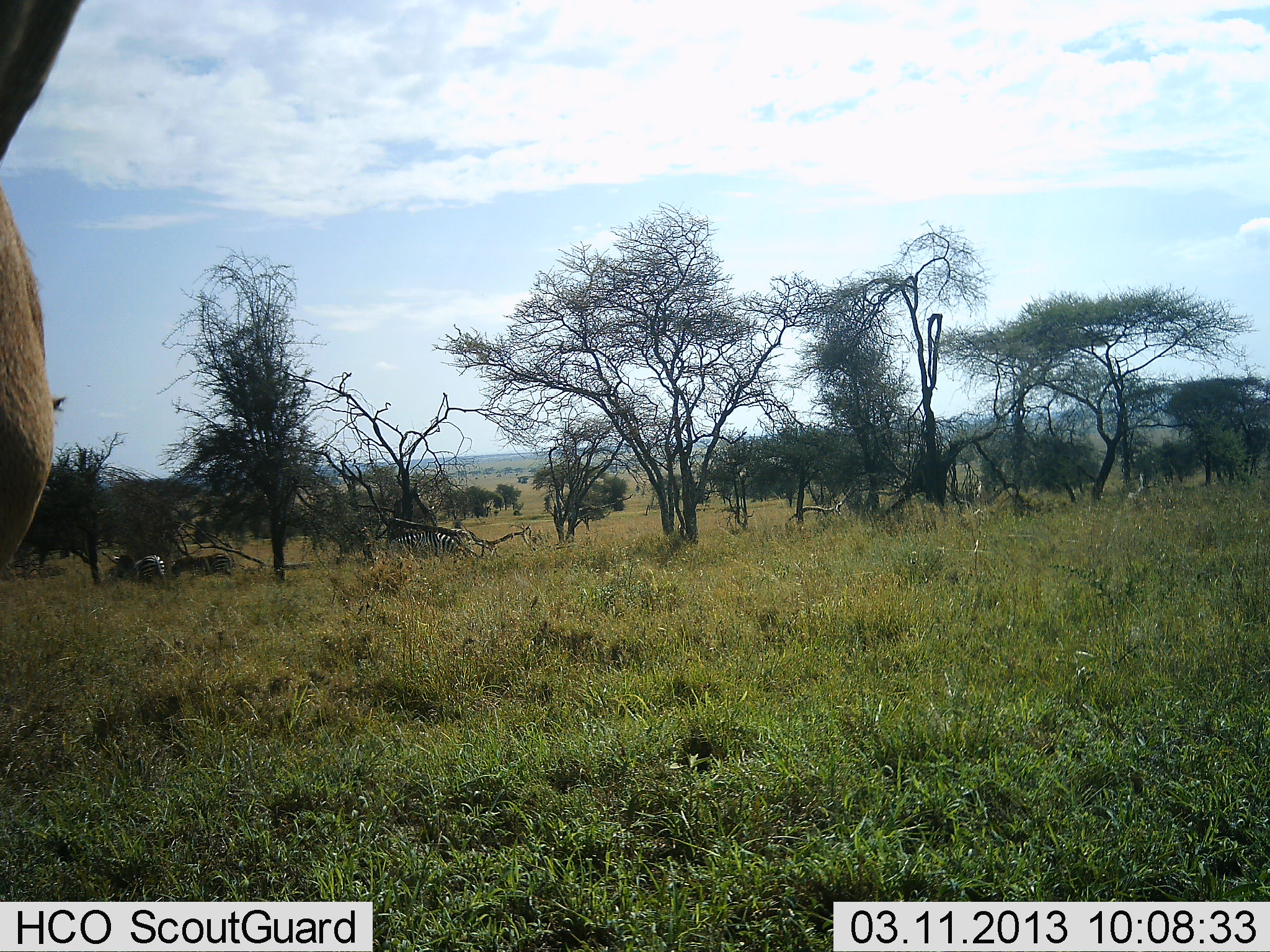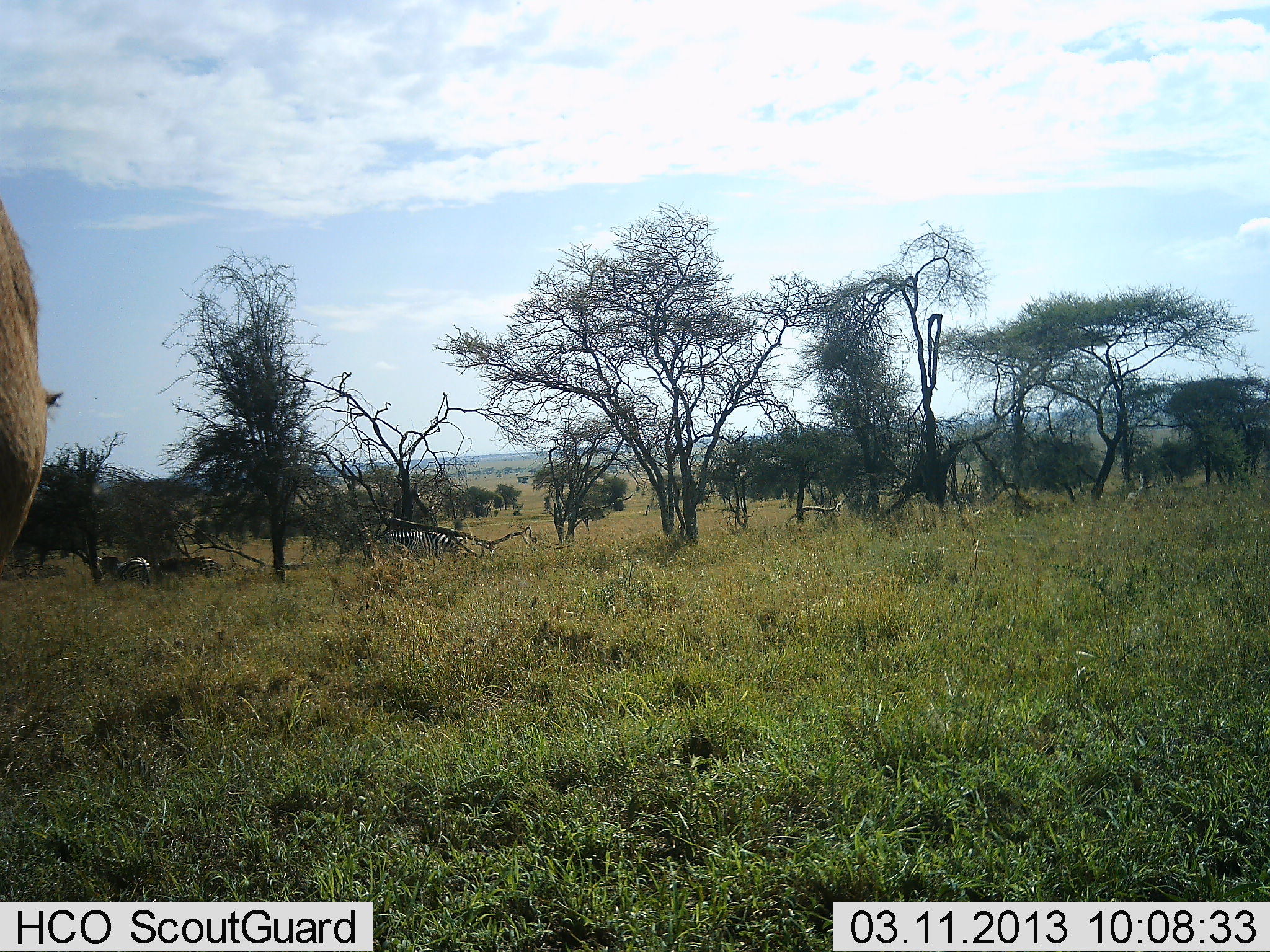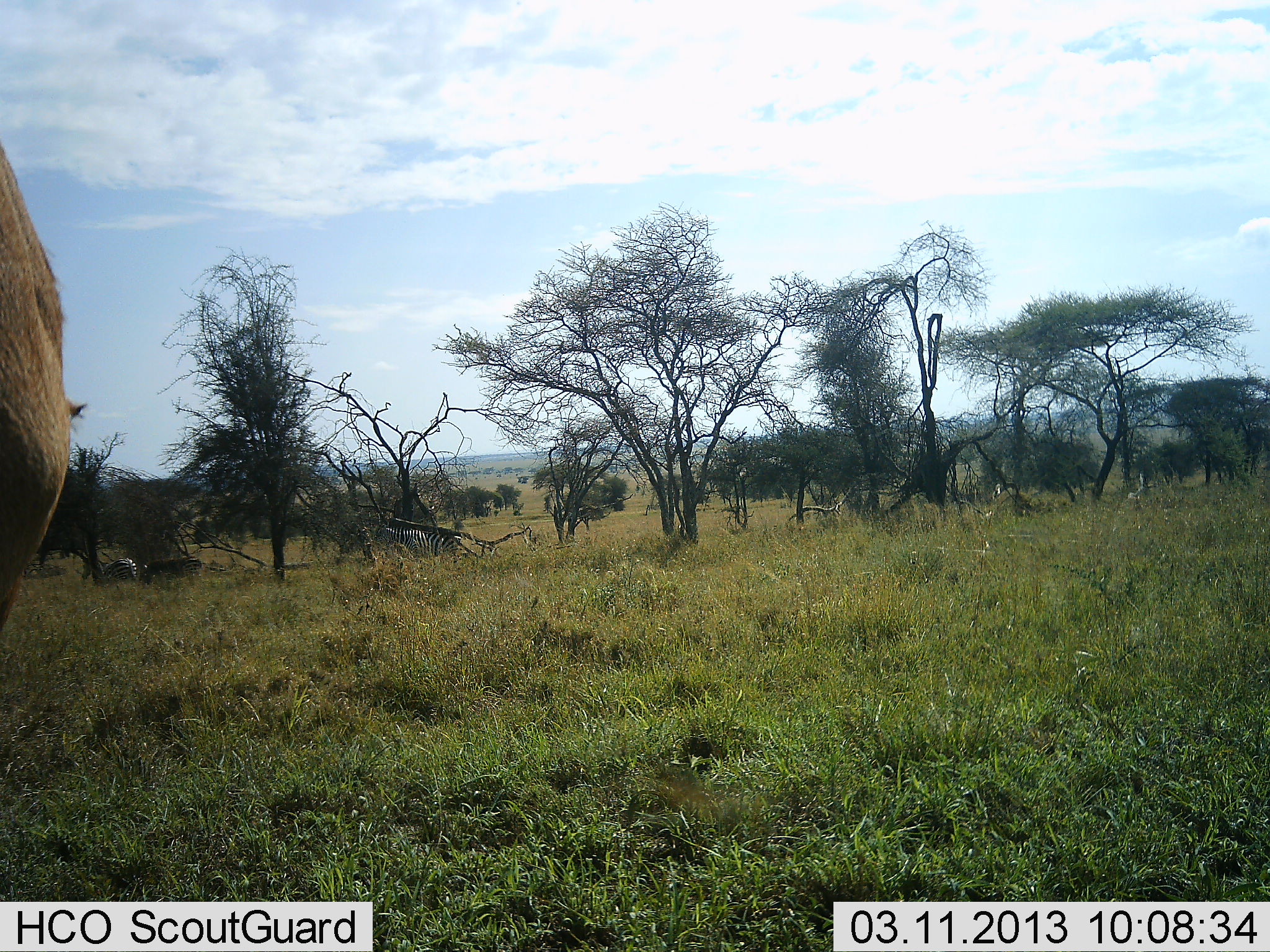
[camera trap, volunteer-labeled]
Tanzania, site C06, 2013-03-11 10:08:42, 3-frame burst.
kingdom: Animalia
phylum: Chordata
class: Mammalia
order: Artiodactyla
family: Bovidae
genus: Alcelaphus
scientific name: Alcelaphus buselaphus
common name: hartebeest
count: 1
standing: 100%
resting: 0%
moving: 0%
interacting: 0%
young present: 0%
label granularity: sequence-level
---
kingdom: Animalia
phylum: Chordata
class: Mammalia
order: Perissodactyla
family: Equidae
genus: Equus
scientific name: Equus quagga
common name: plains zebra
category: zebra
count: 3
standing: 12%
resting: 0%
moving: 82%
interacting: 0%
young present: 6%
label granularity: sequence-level